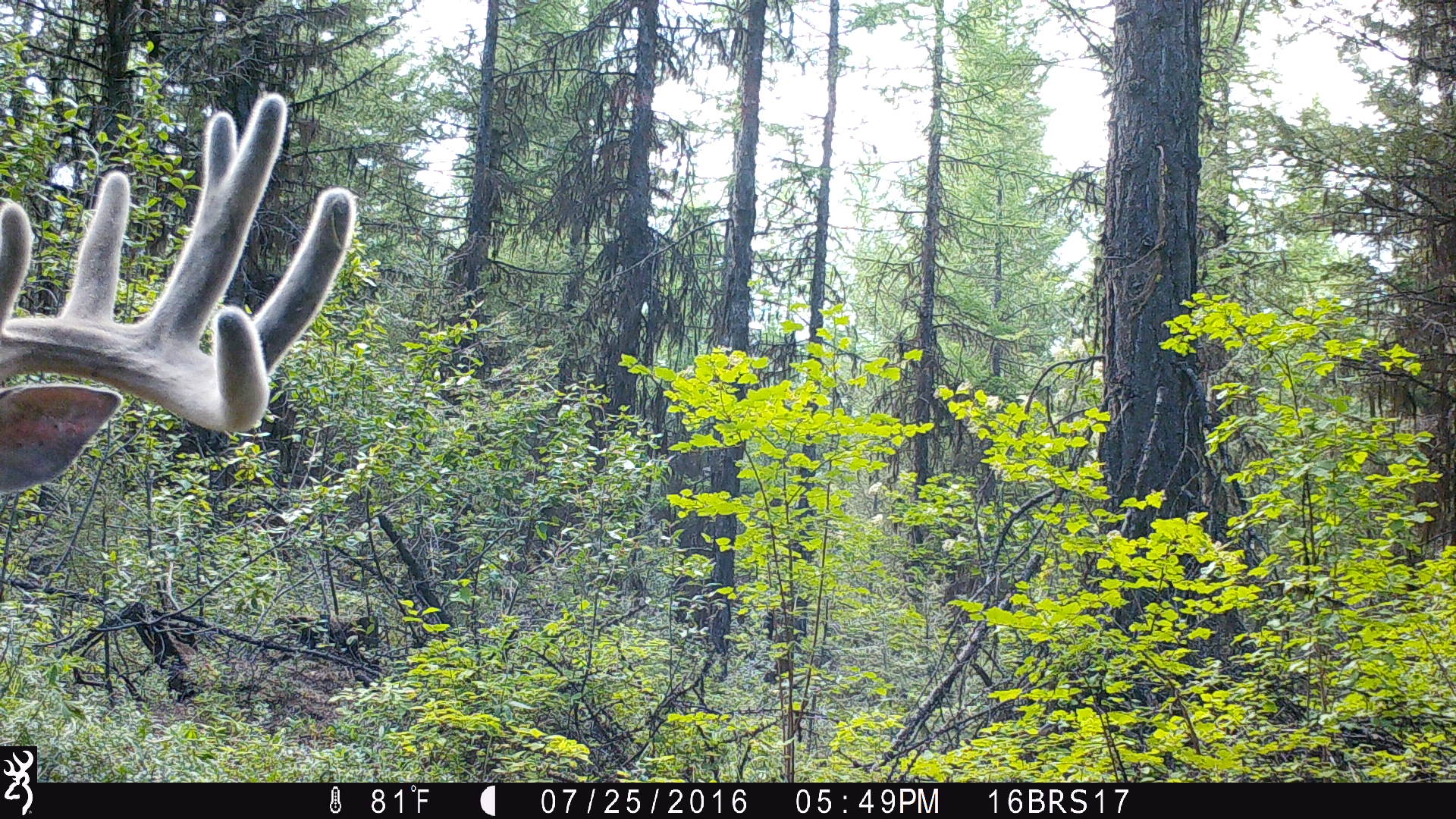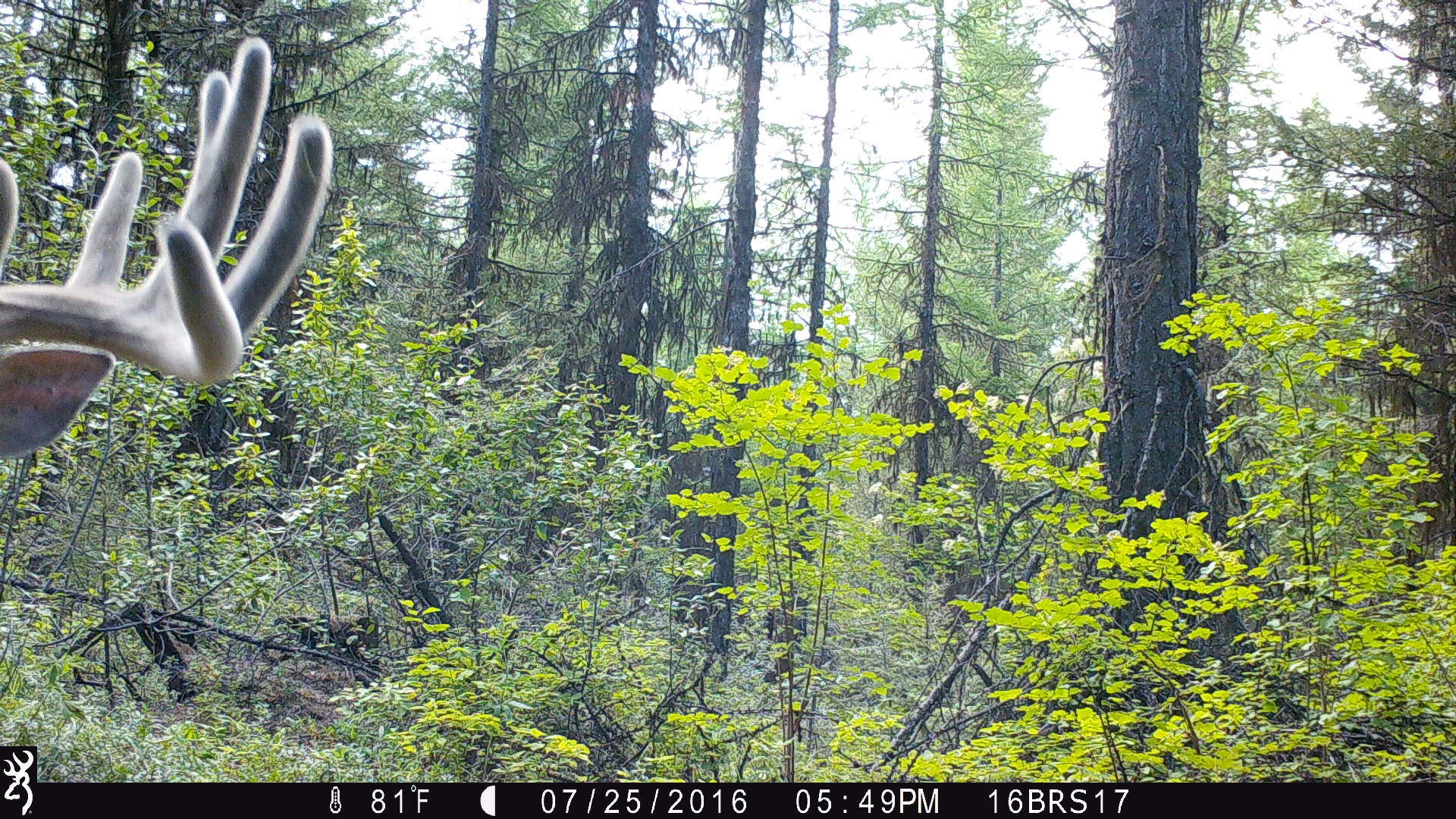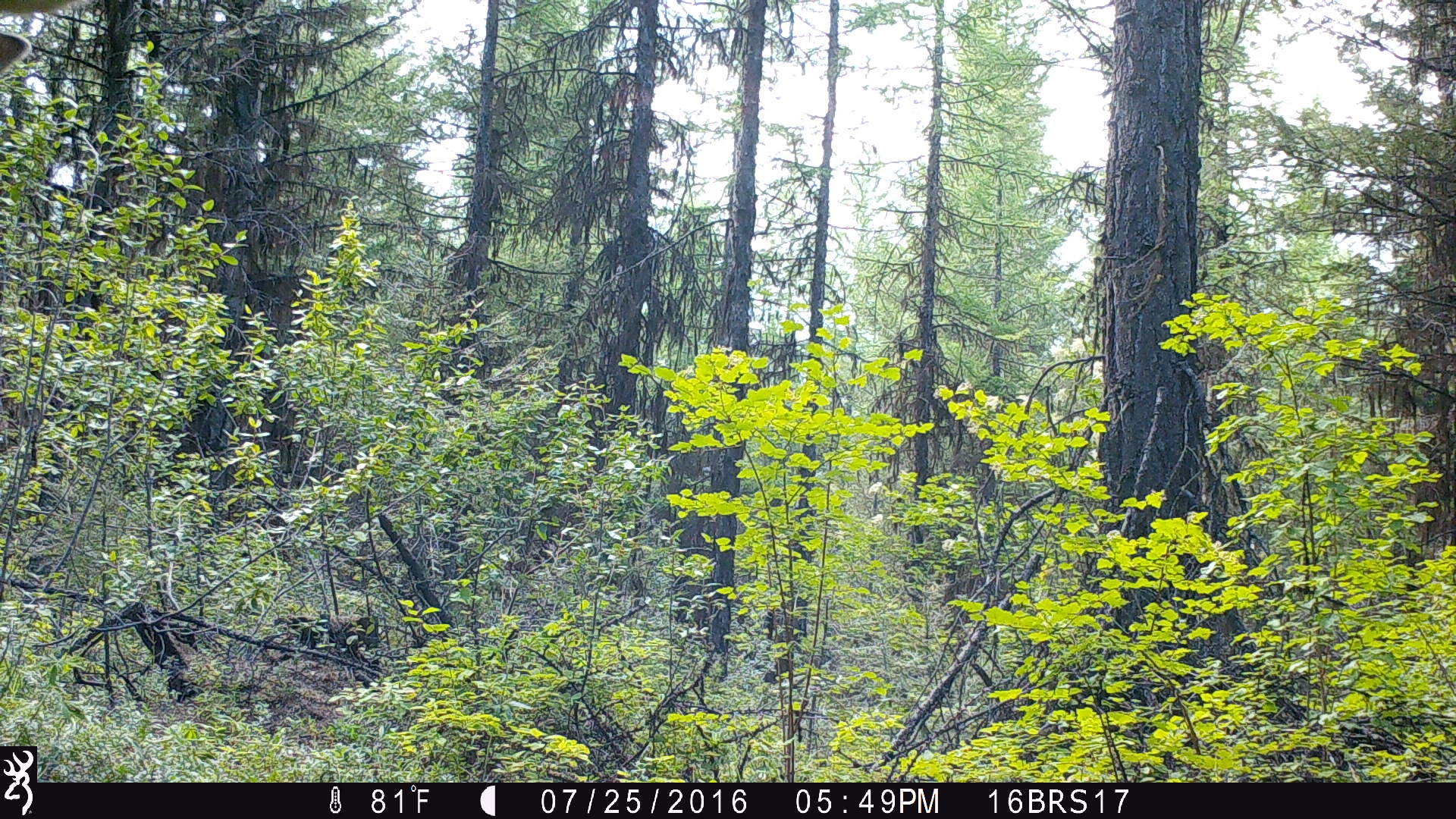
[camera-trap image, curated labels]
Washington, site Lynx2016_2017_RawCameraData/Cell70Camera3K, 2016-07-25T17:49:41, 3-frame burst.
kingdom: Animalia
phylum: Chordata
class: Mammalia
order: Artiodactyla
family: Cervidae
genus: Odocoileus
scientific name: Odocoileus virginianus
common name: white-tailed deer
Odocoileus virginianus (white-tailed deer). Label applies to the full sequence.